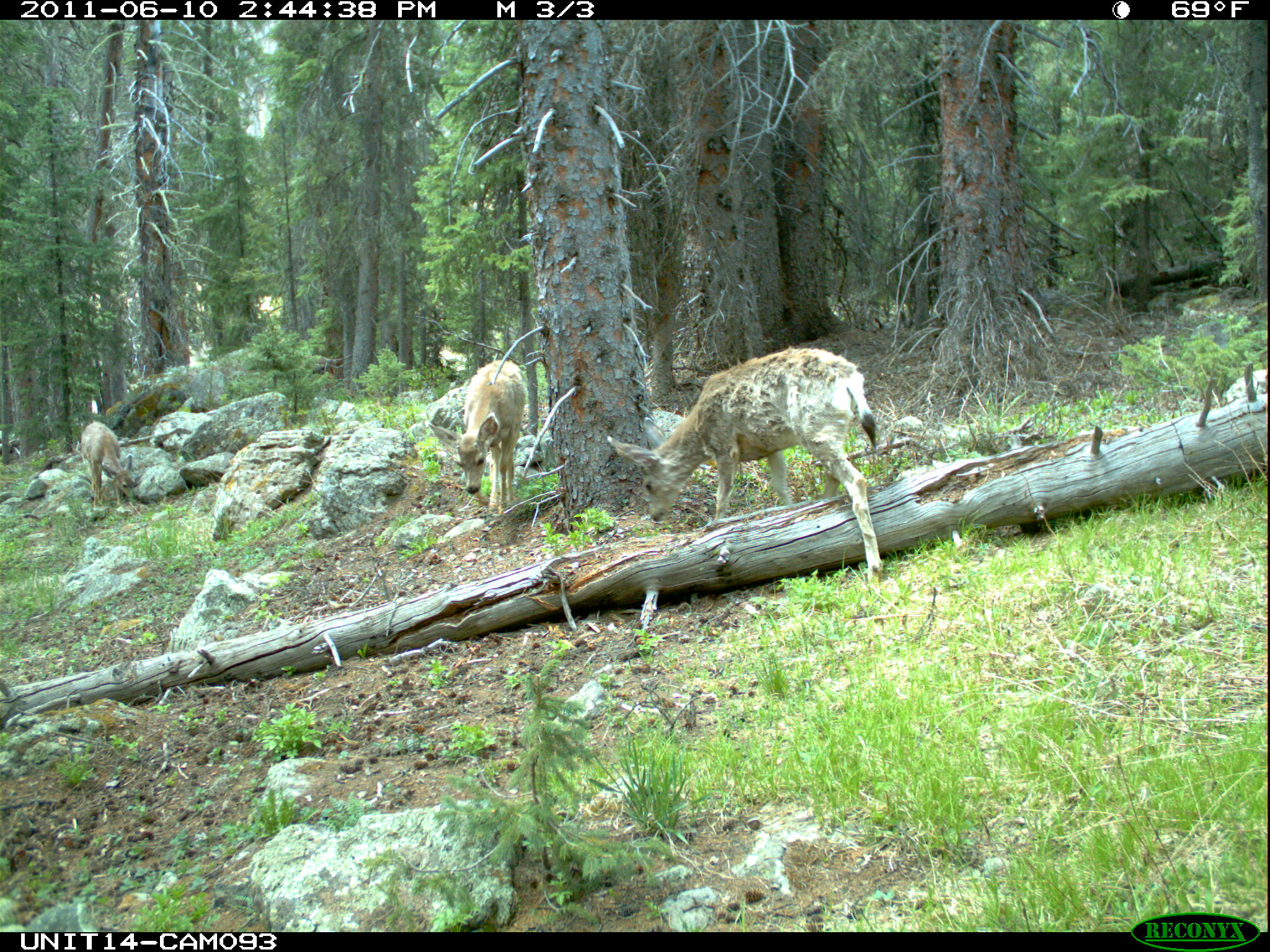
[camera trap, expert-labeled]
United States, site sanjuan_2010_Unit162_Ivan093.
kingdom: Animalia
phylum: Chordata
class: Mammalia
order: Artiodactyla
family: Cervidae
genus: Odocoileus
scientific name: Odocoileus hemionus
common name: mule deer